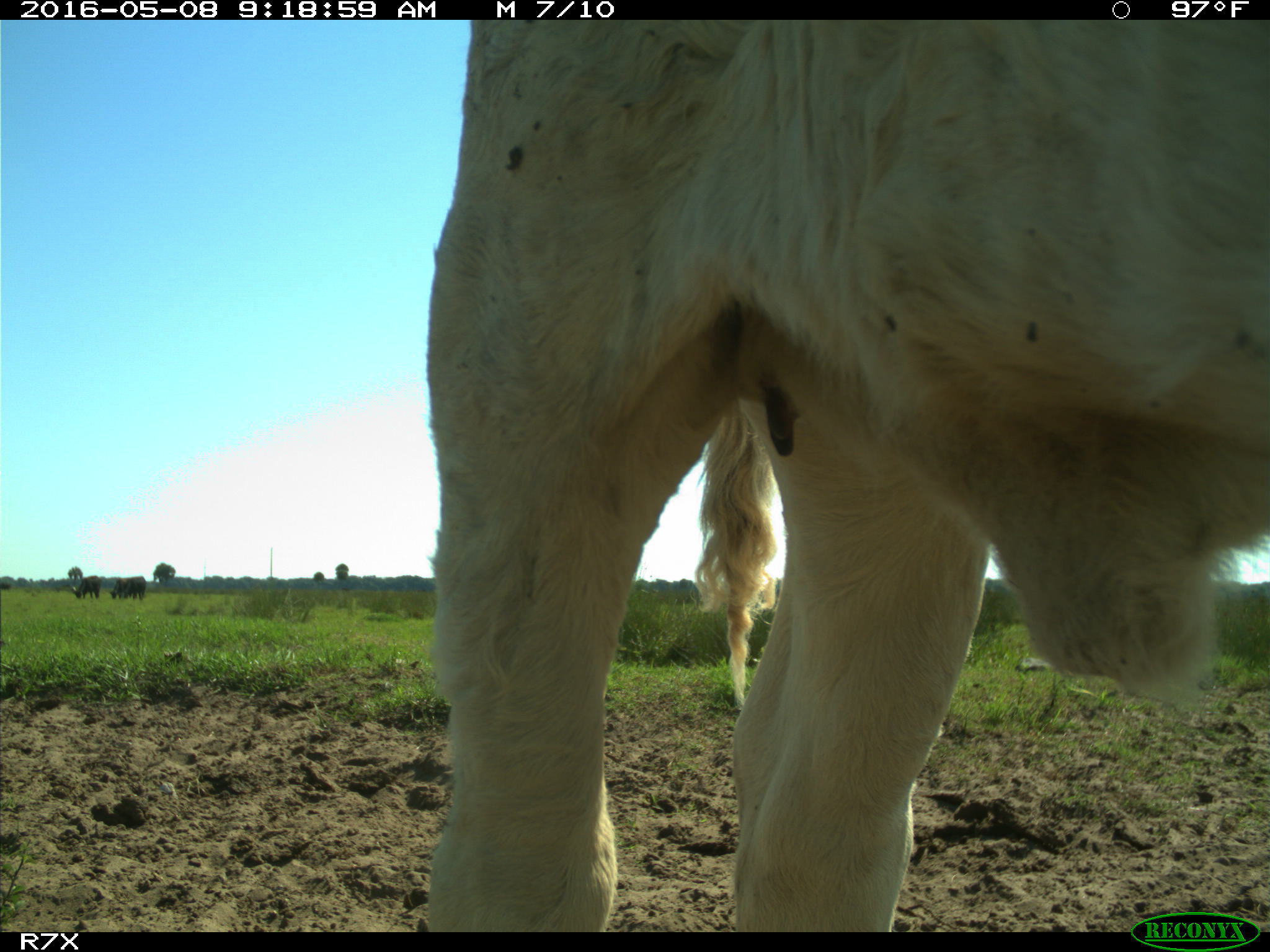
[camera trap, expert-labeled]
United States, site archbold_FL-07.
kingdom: Animalia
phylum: Chordata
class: Mammalia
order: Artiodactyla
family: Bovidae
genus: Bos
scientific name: Bos taurus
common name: domestic cow